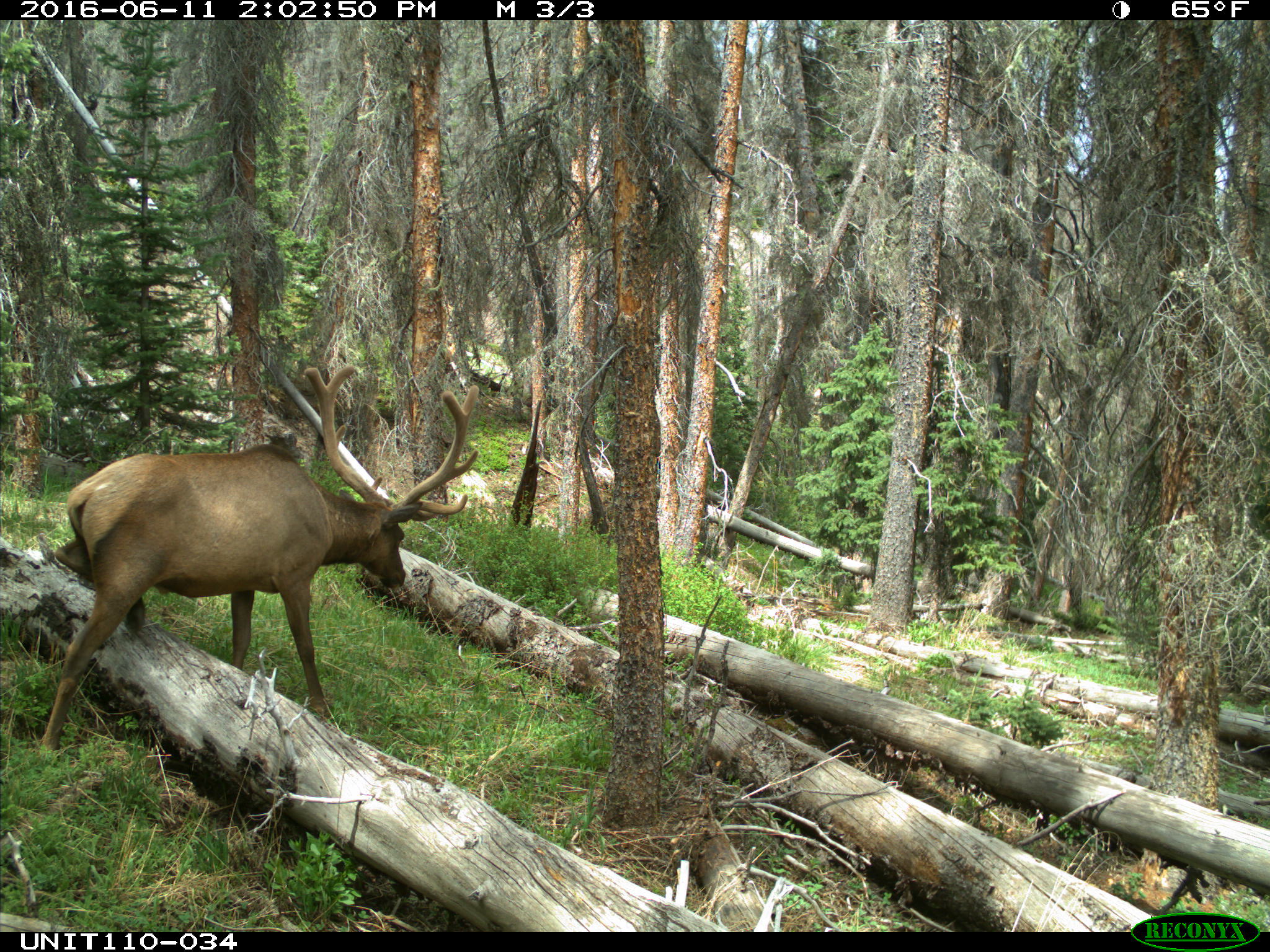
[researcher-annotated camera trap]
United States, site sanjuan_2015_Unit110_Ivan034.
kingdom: Animalia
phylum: Chordata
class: Mammalia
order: Artiodactyla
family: Cervidae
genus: Cervus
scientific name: Cervus elaphus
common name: red deer